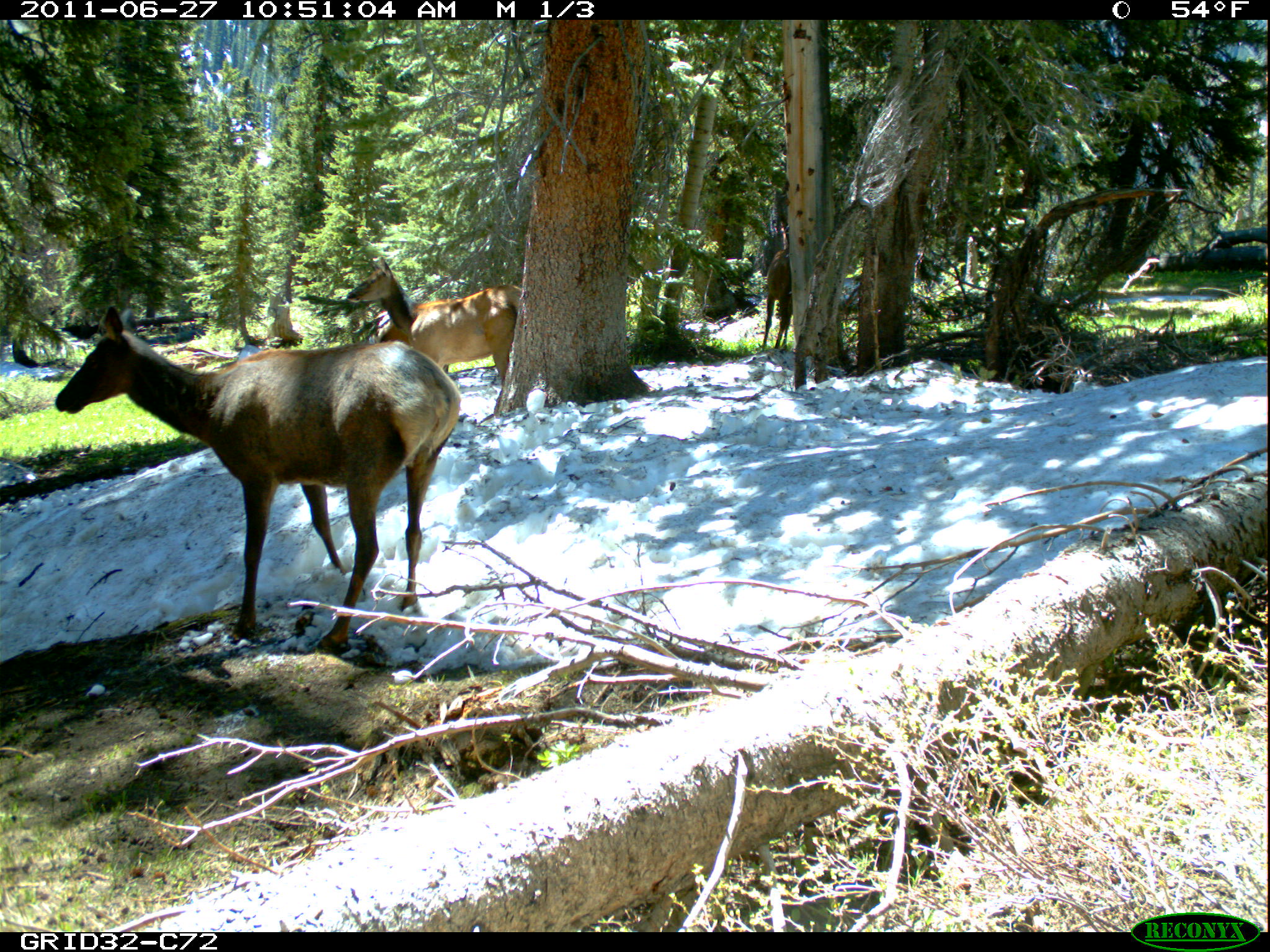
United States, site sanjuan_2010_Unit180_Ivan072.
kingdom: Animalia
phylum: Chordata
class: Mammalia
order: Artiodactyla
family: Cervidae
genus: Cervus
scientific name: Cervus elaphus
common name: red deer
Cervus elaphus (red deer).